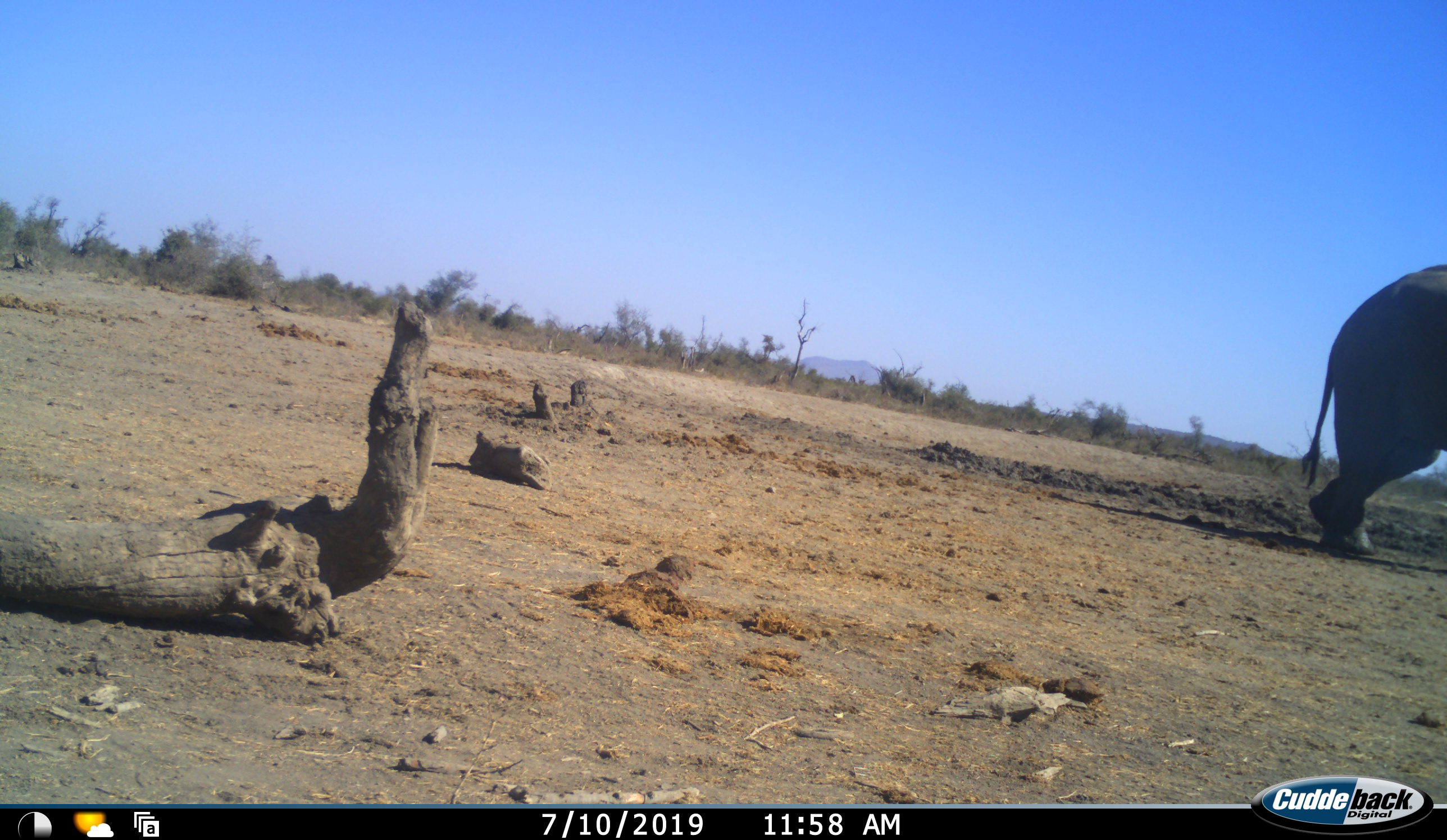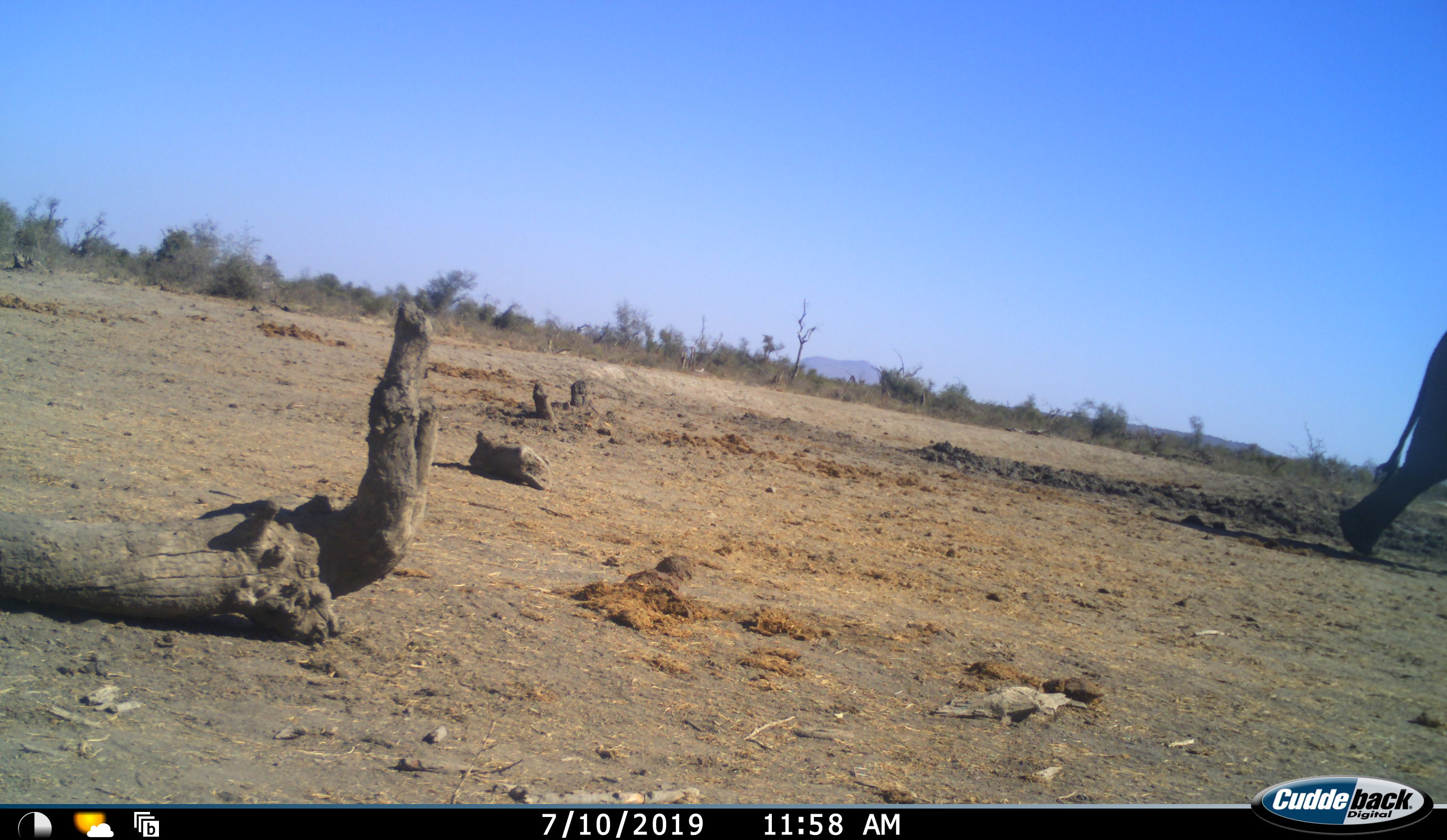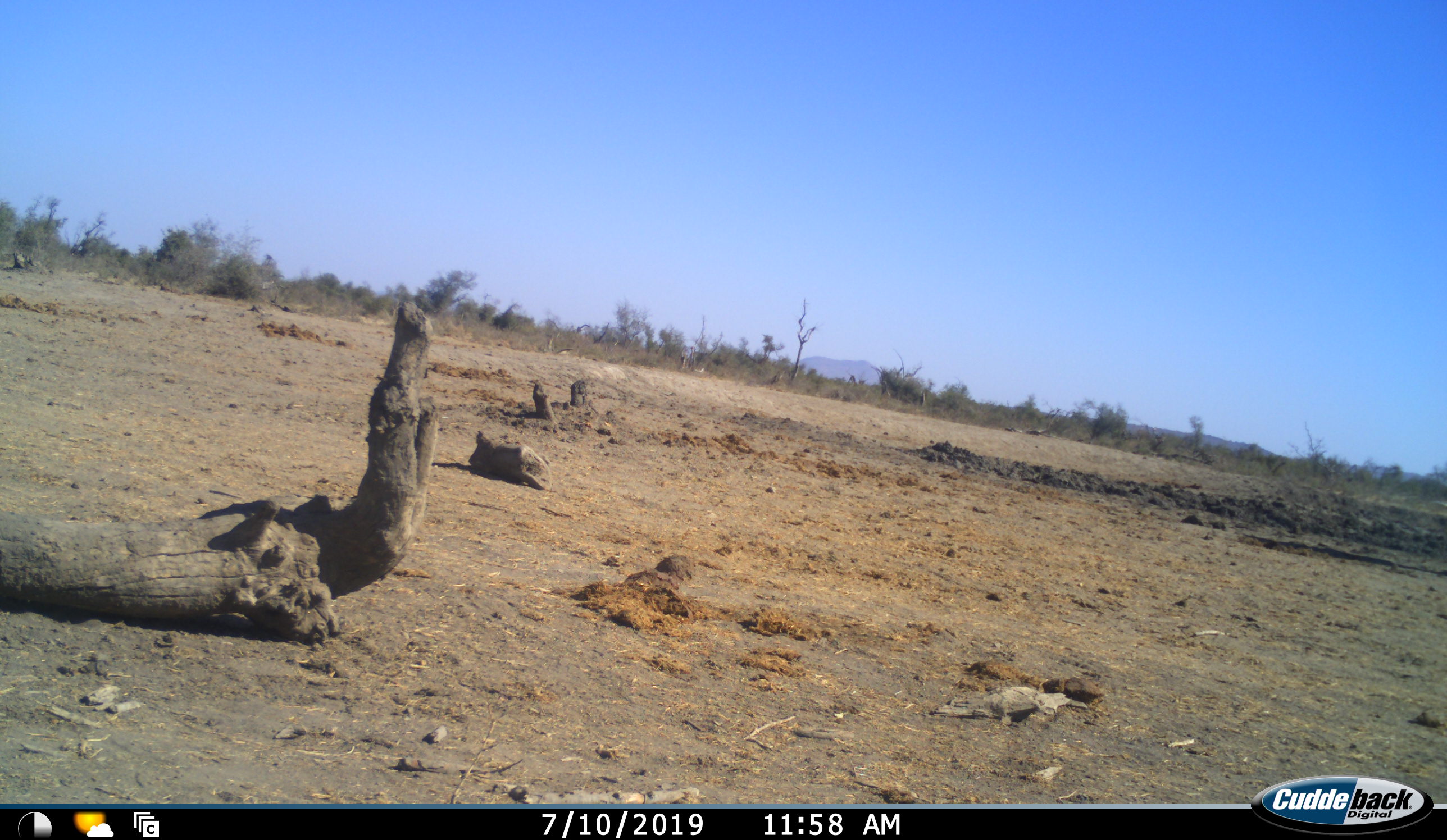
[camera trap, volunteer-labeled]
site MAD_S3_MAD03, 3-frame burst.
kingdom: Animalia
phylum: Chordata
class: Mammalia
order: Proboscidea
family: Elephantidae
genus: Loxodonta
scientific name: Loxodonta africana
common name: african bush elephant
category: elephant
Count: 1.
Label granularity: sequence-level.